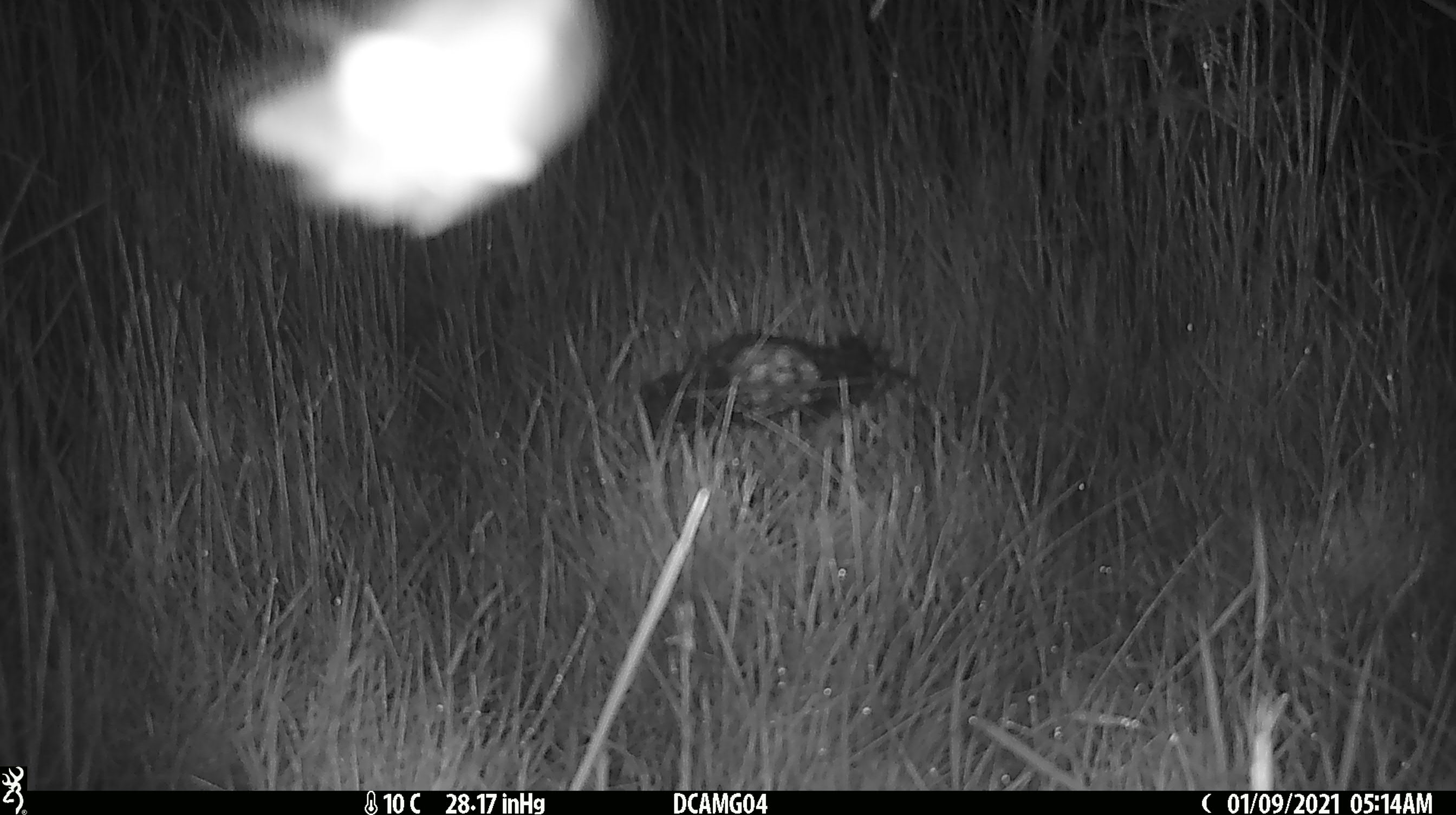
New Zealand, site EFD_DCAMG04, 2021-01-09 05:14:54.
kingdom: Animalia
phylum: Arthropoda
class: Insecta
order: Lepidoptera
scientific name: Lepidoptera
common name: moth